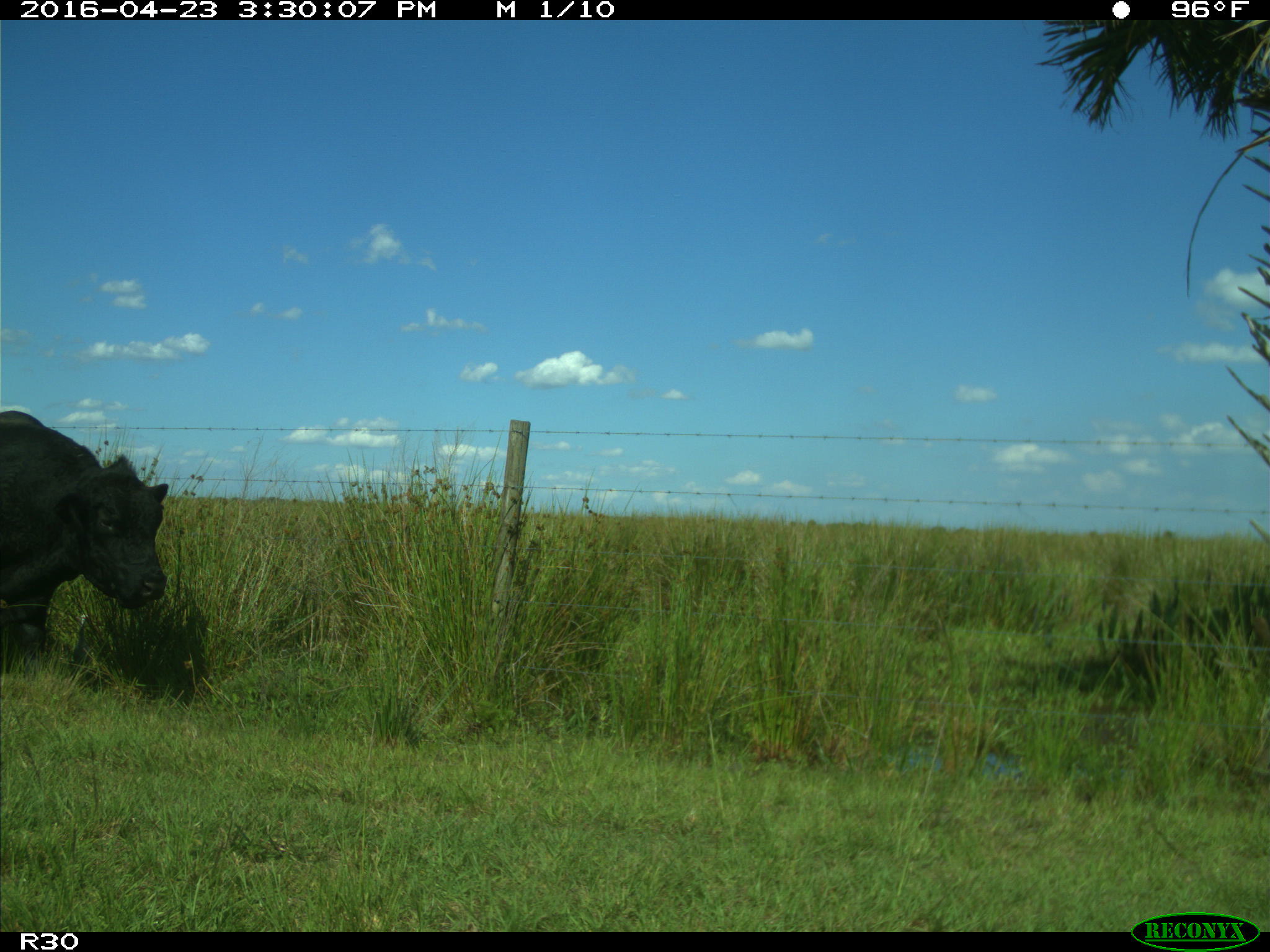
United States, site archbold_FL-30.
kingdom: Animalia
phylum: Chordata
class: Mammalia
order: Artiodactyla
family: Bovidae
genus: Bos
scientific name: Bos taurus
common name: domestic cow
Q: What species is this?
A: Bos taurus (domestic cow).